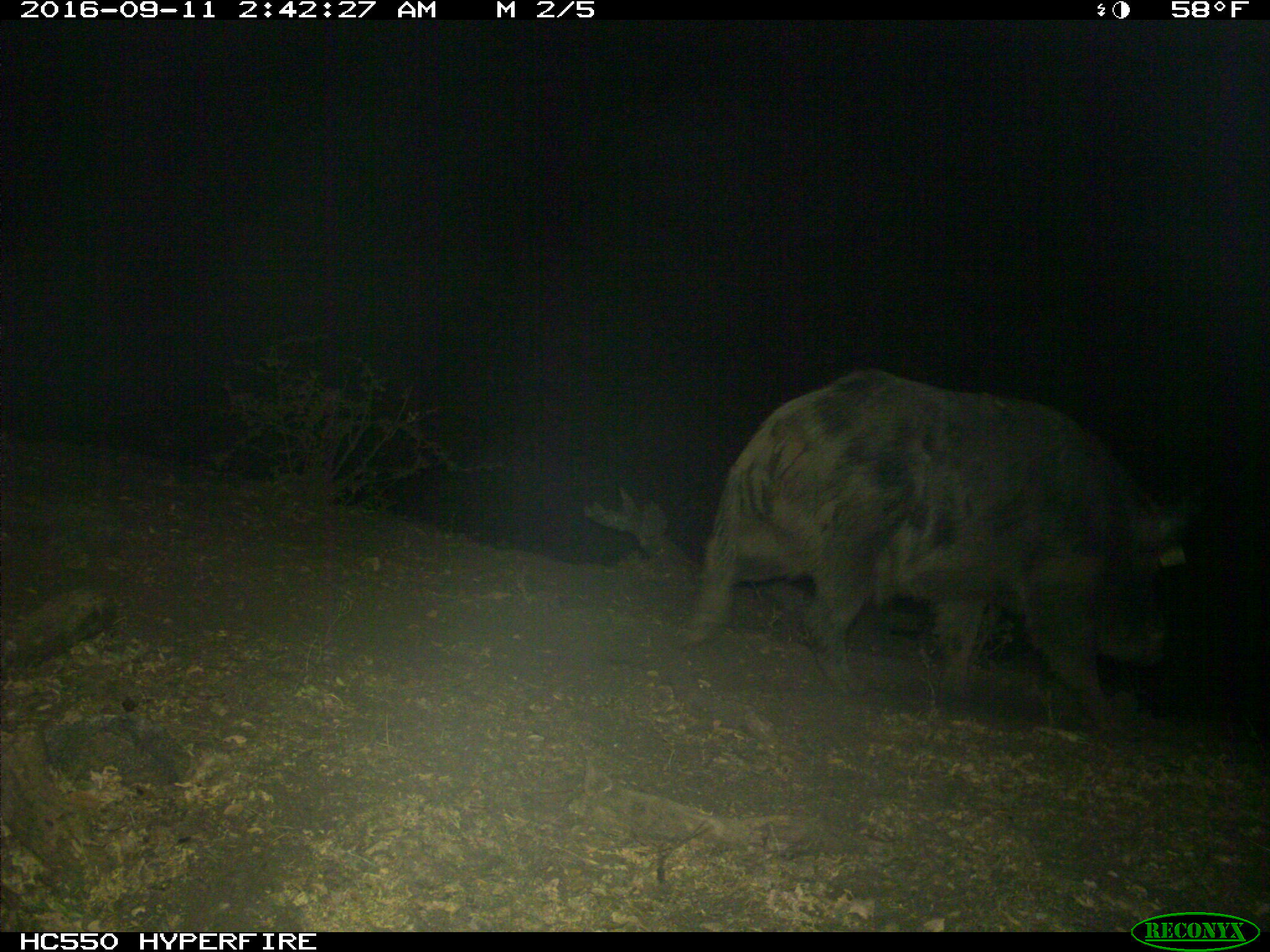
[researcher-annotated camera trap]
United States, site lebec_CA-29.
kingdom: Animalia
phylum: Chordata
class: Mammalia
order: Artiodactyla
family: Suidae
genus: Sus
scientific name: Sus scrofa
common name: wild boar